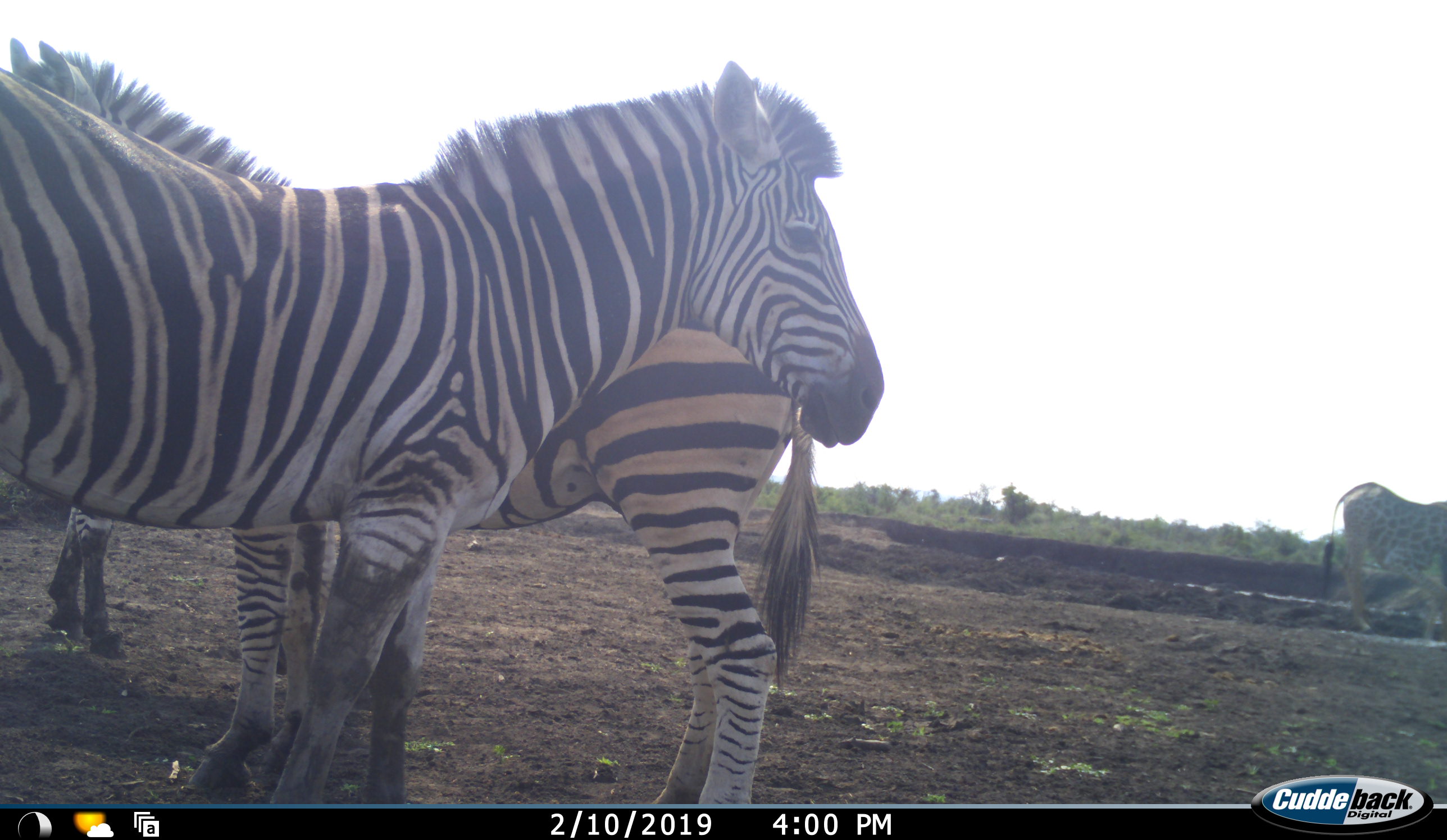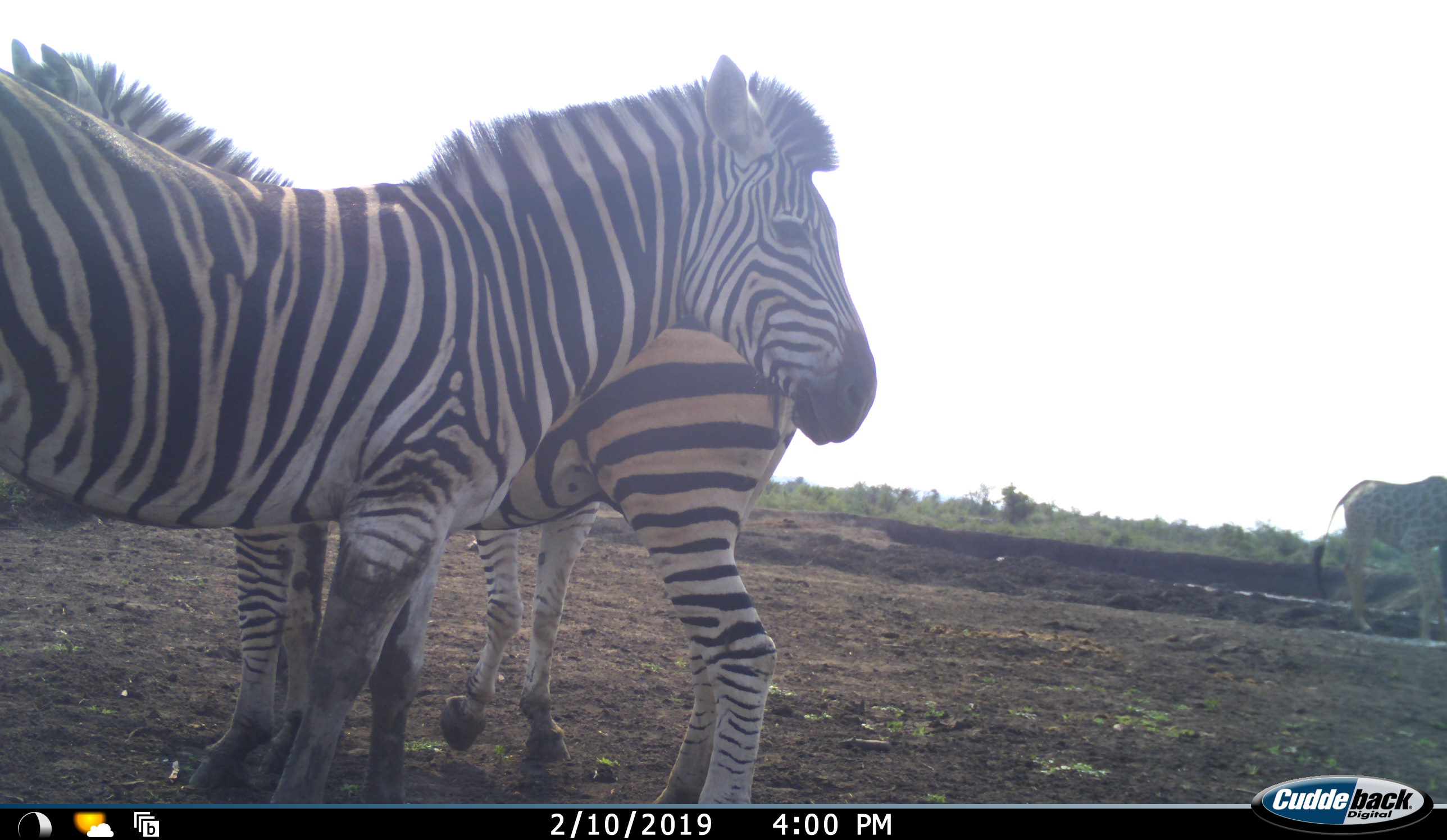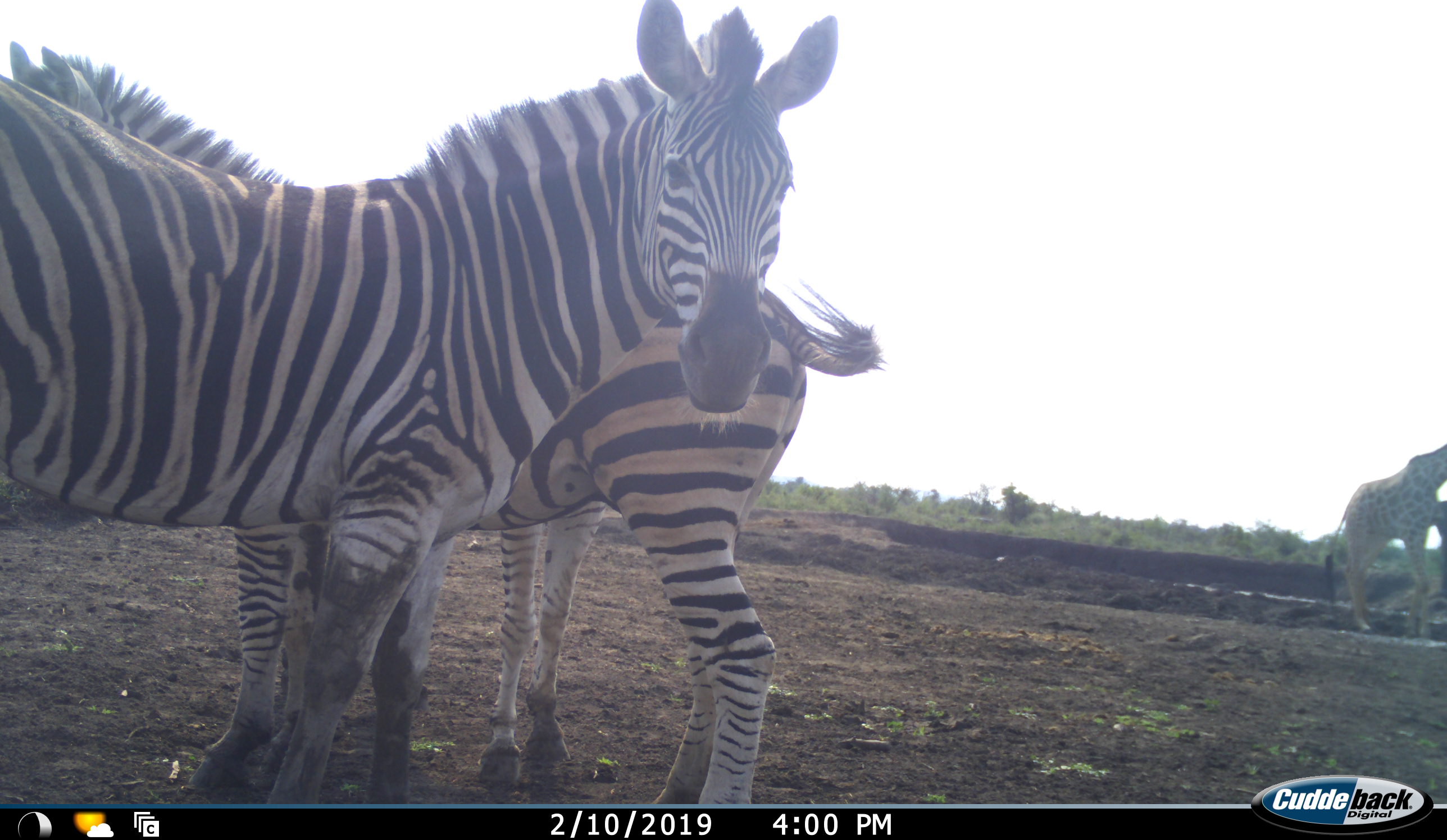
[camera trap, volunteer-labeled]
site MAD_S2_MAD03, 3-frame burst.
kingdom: Animalia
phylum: Chordata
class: Mammalia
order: Artiodactyla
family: Giraffidae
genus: Giraffa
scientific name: Giraffa camelopardalis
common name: giraffe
Giraffe (Giraffa camelopardalis), count 1. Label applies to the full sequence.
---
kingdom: Animalia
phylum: Chordata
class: Mammalia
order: Perissodactyla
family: Equidae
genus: Equus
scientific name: Equus quagga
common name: plains zebra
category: zebraplains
Zebraplains (plains zebra) (Equus quagga), count 3. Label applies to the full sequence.